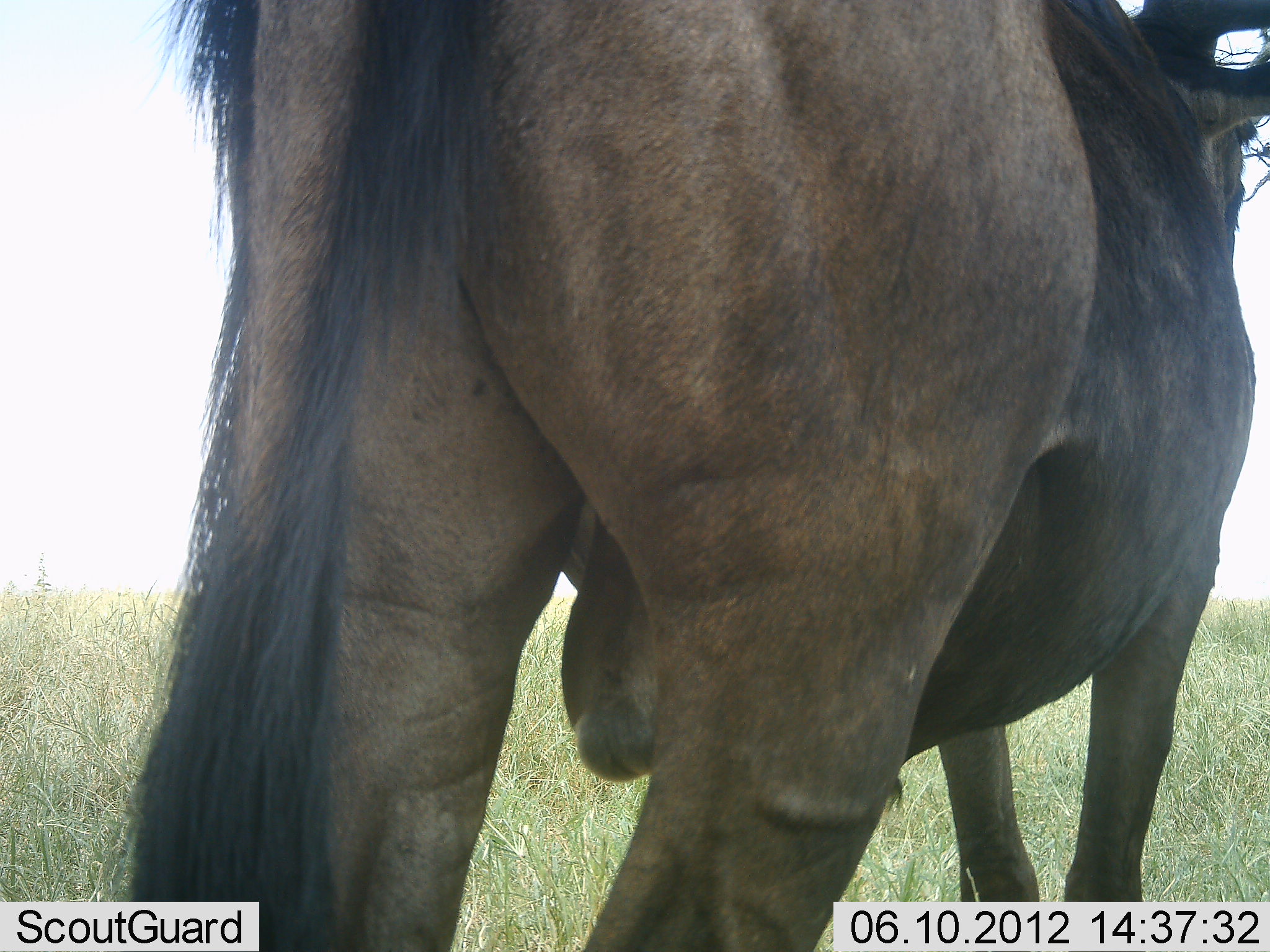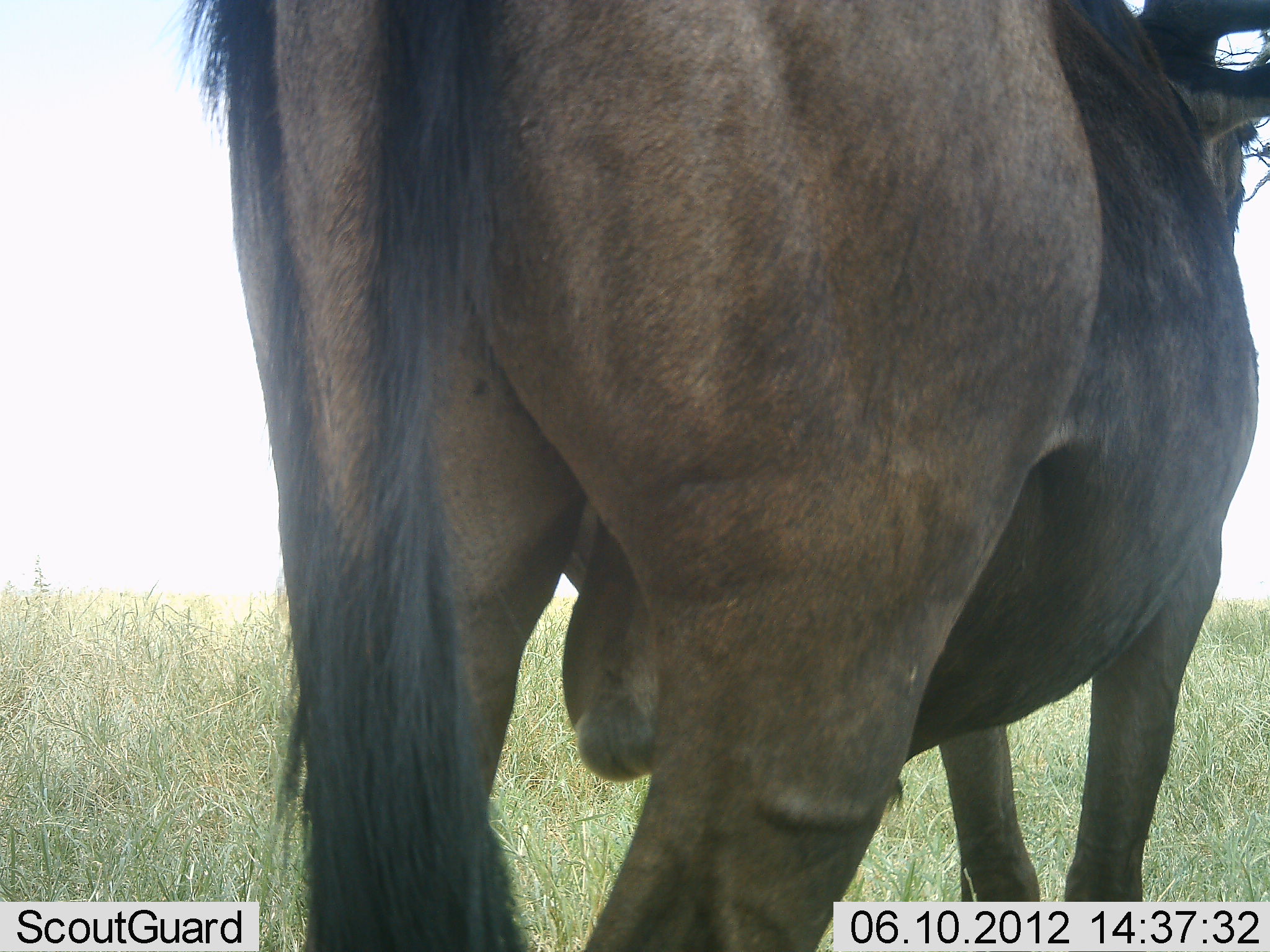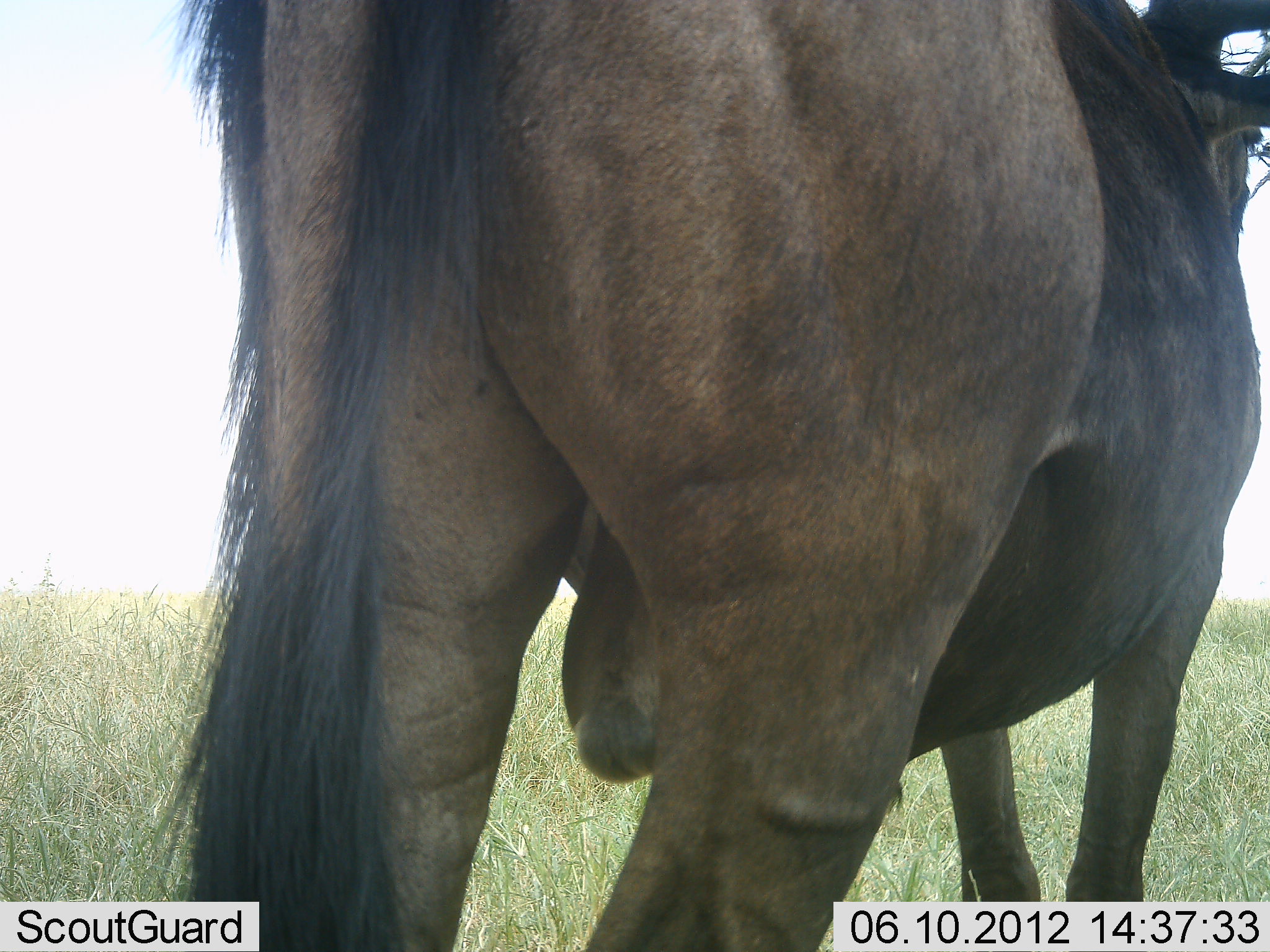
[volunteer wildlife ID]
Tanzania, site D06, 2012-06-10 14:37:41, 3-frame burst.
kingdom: Animalia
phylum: Chordata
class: Mammalia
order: Artiodactyla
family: Bovidae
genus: Connochaetes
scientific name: Connochaetes taurinus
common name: blue wildebeest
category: wildebeest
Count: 1.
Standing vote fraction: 100%.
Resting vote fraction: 0%.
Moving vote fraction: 0%.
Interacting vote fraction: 0%.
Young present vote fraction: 0%.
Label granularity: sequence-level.